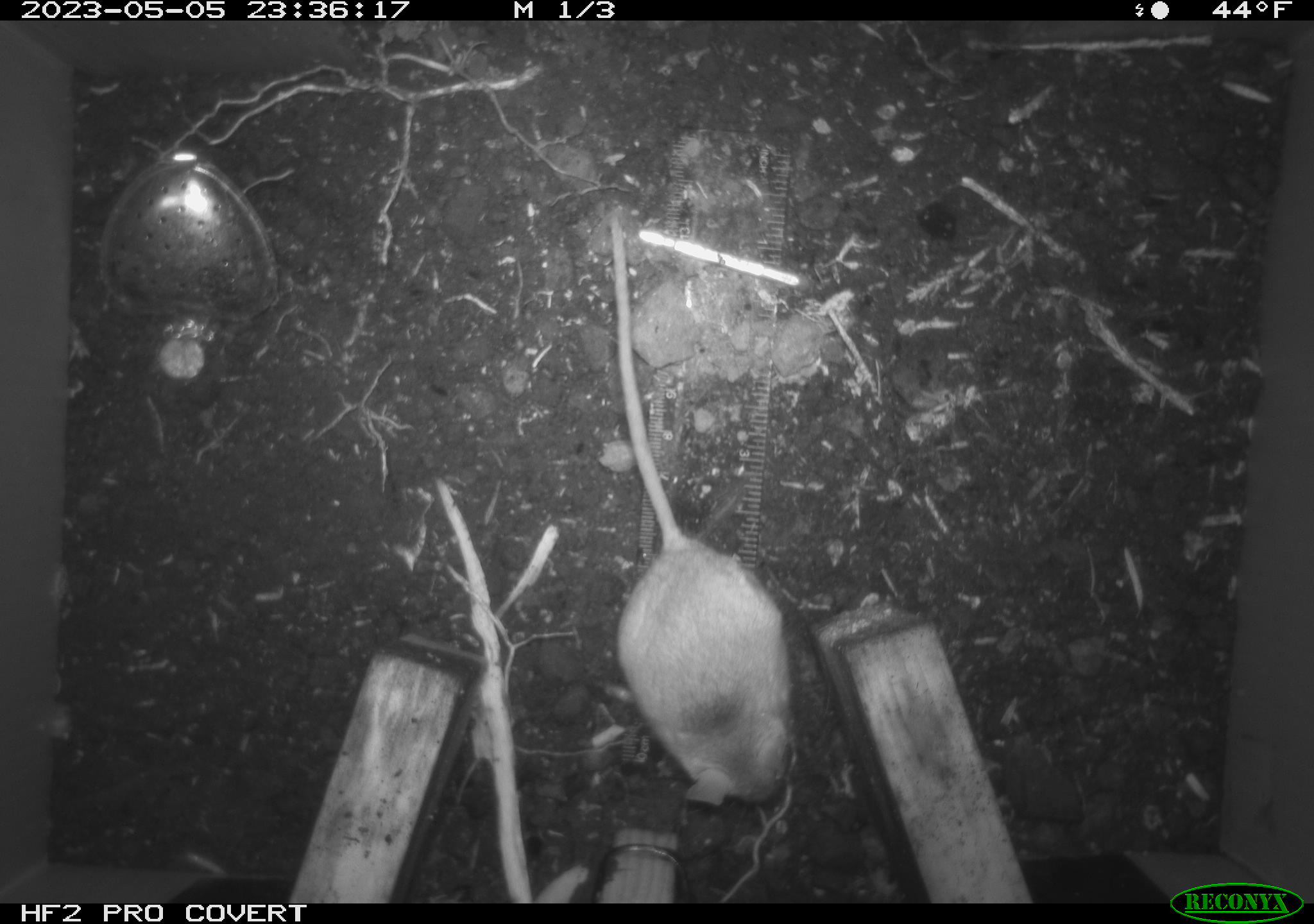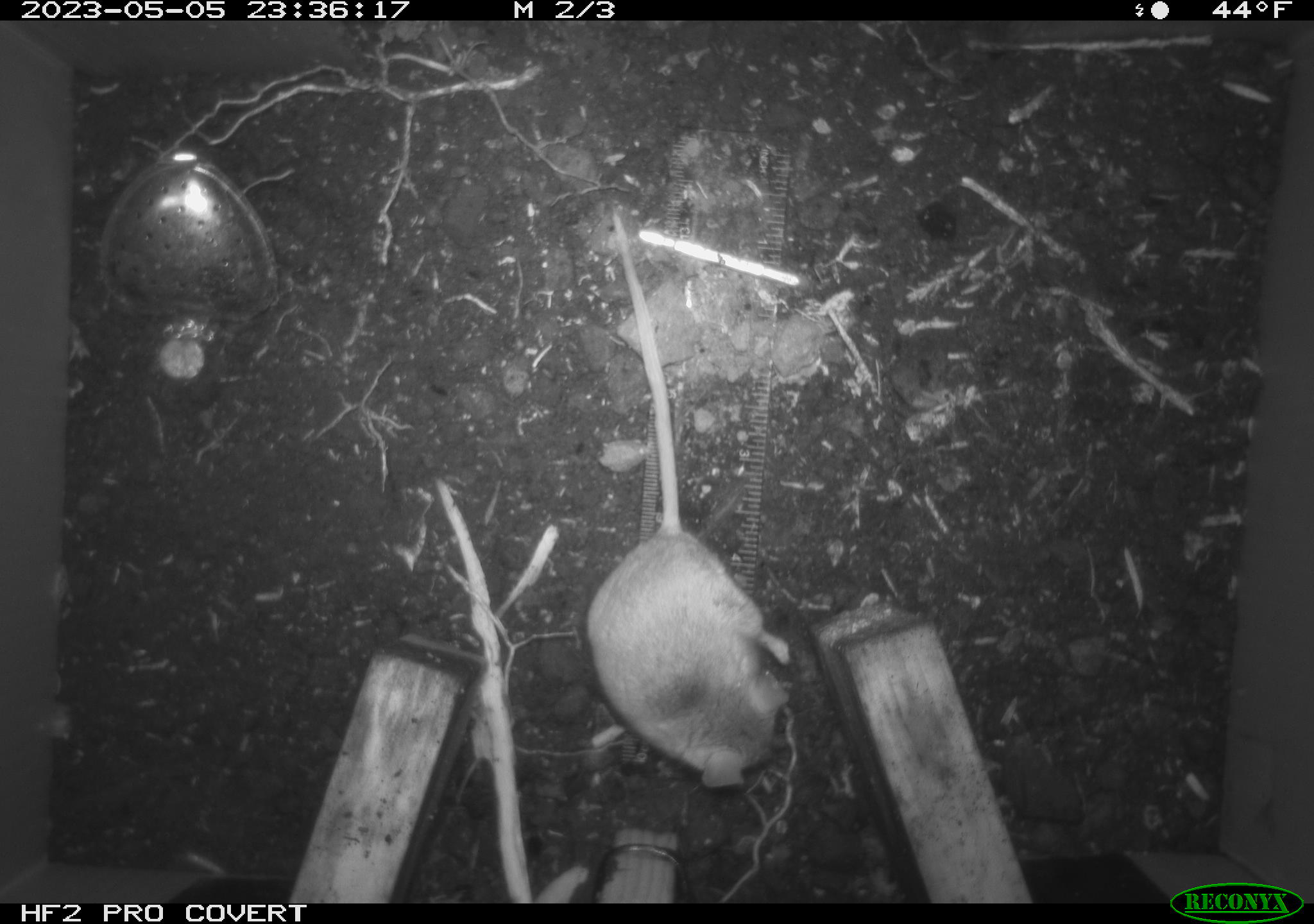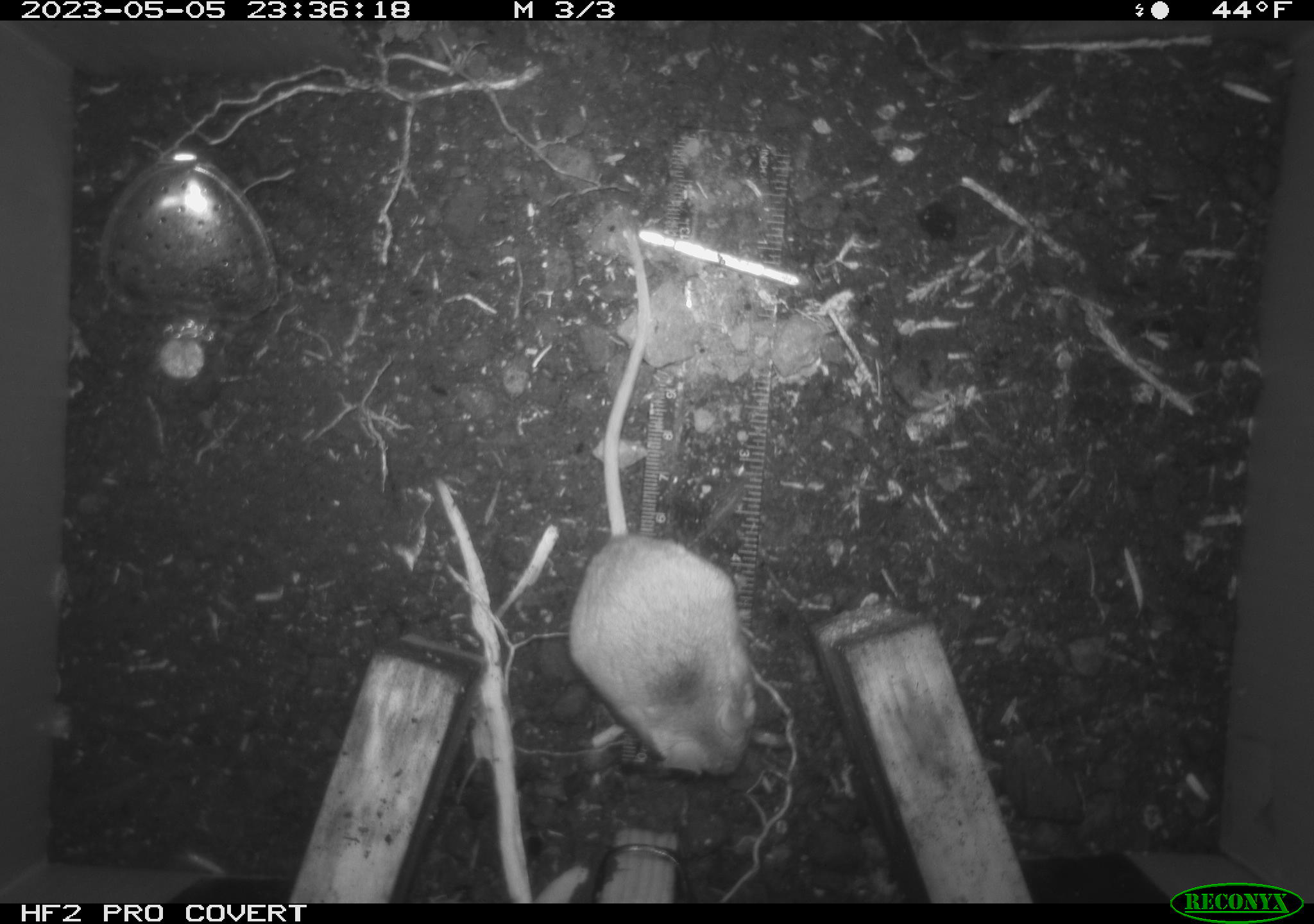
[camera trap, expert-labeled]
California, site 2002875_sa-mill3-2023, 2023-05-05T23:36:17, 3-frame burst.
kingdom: Animalia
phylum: Chordata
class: Mammalia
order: Rodentia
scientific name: Rodentia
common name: mouse species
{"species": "mouse species (Rodentia)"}